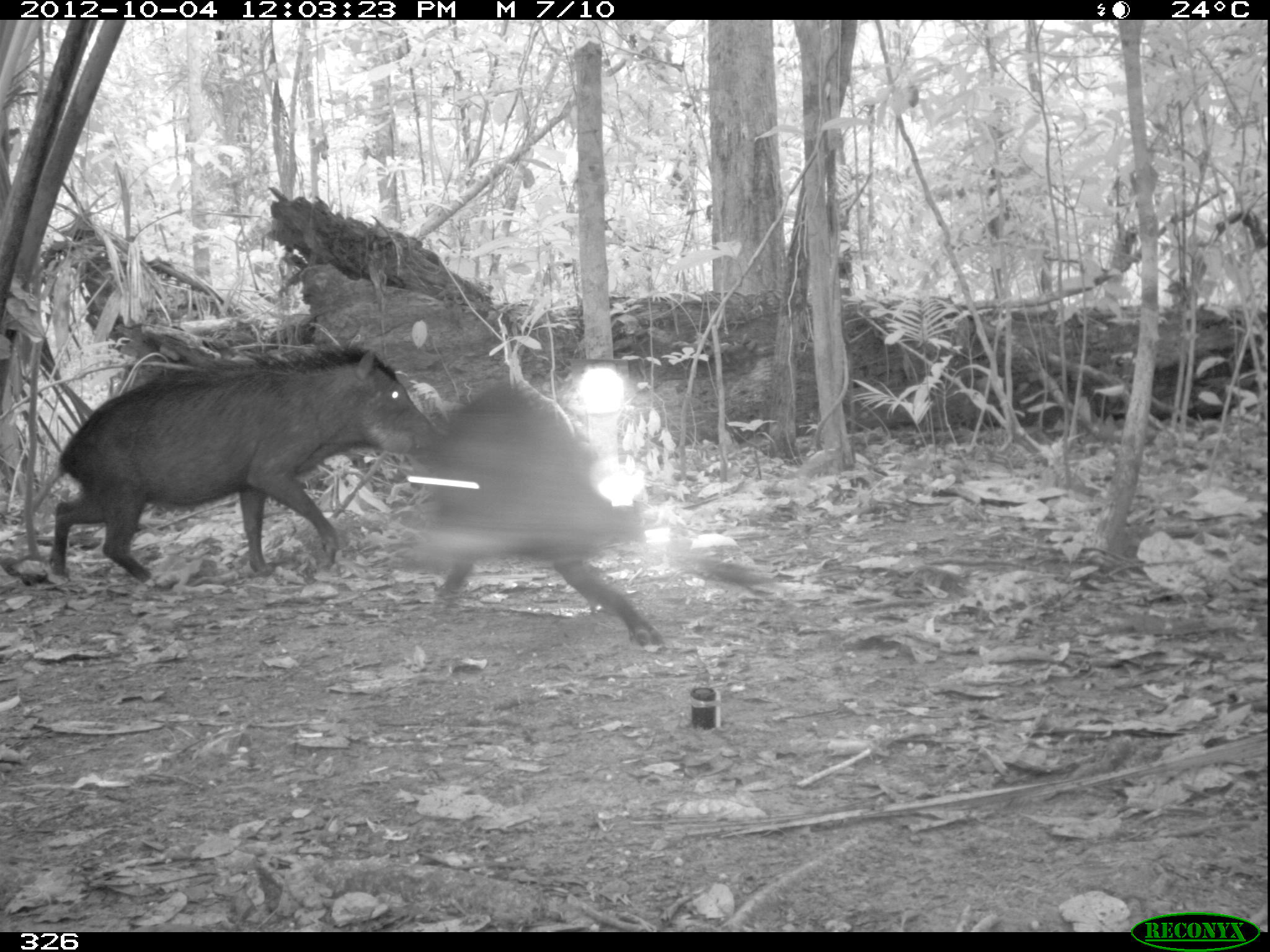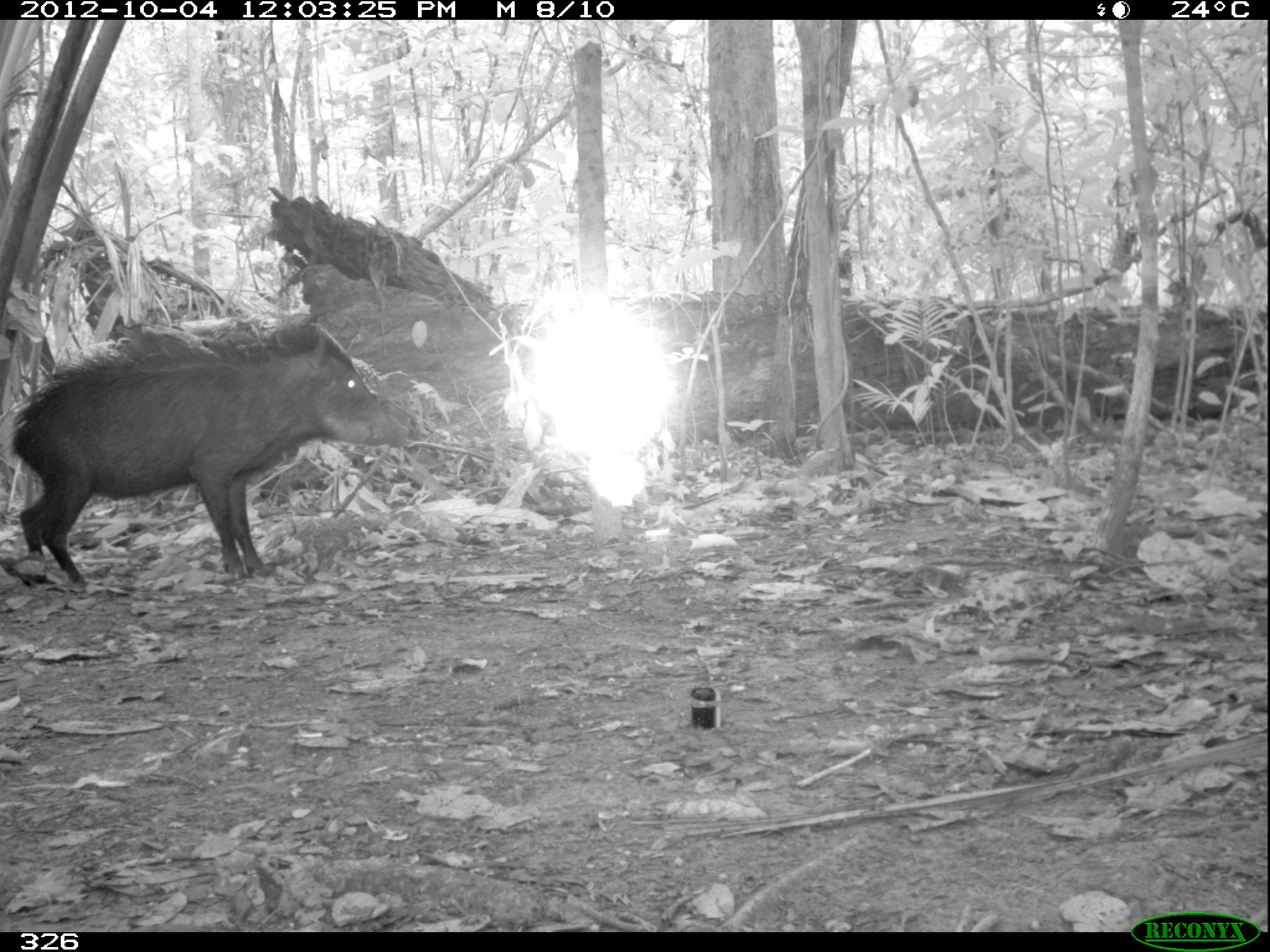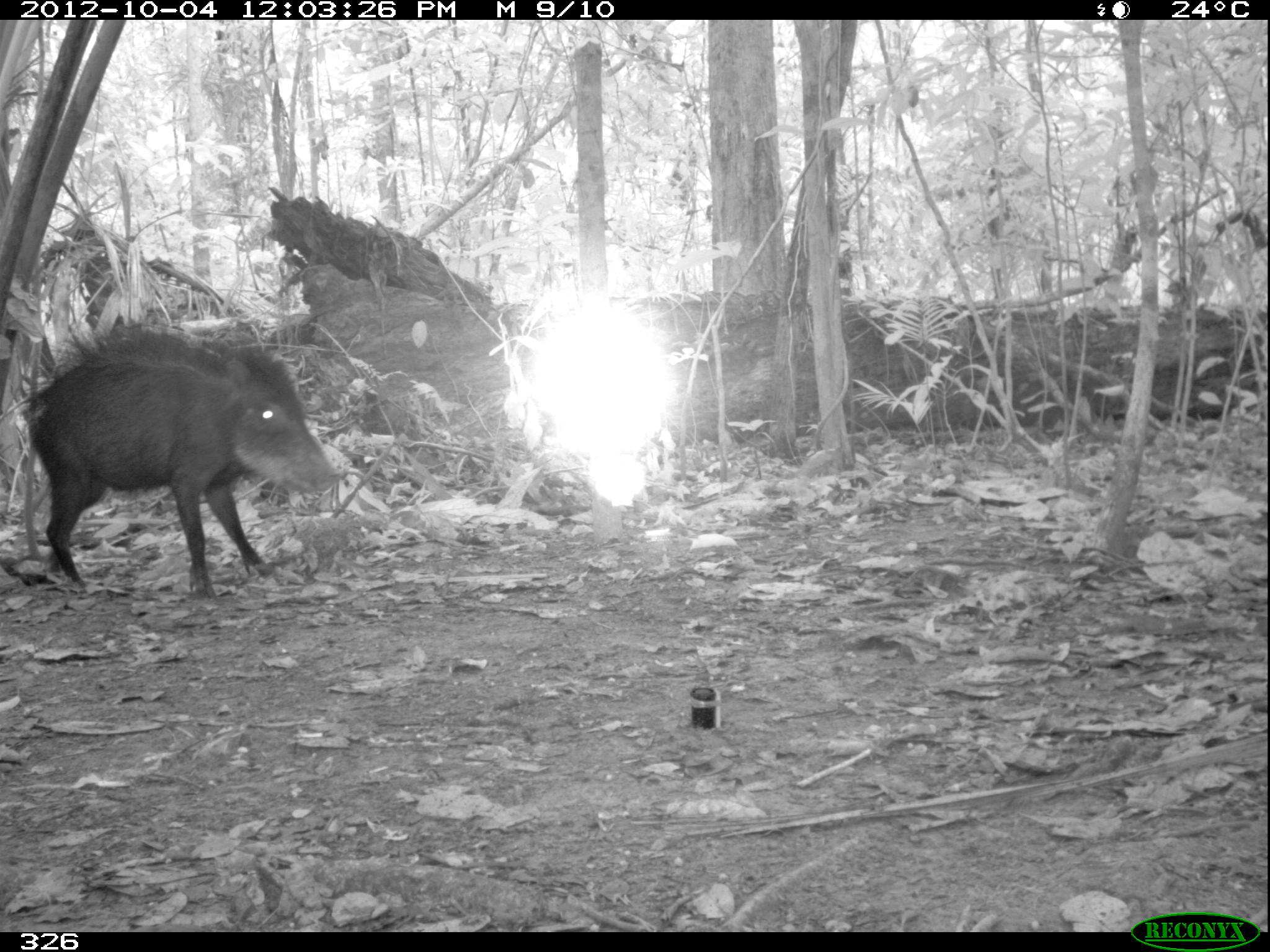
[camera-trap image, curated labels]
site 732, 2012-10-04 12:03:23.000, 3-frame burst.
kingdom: Animalia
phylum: Chordata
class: Mammalia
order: Artiodactyla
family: Tayassuidae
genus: Tayassu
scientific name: Tayassu pecari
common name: white-lipped peccary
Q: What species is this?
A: Tayassu pecari (white-lipped peccary).